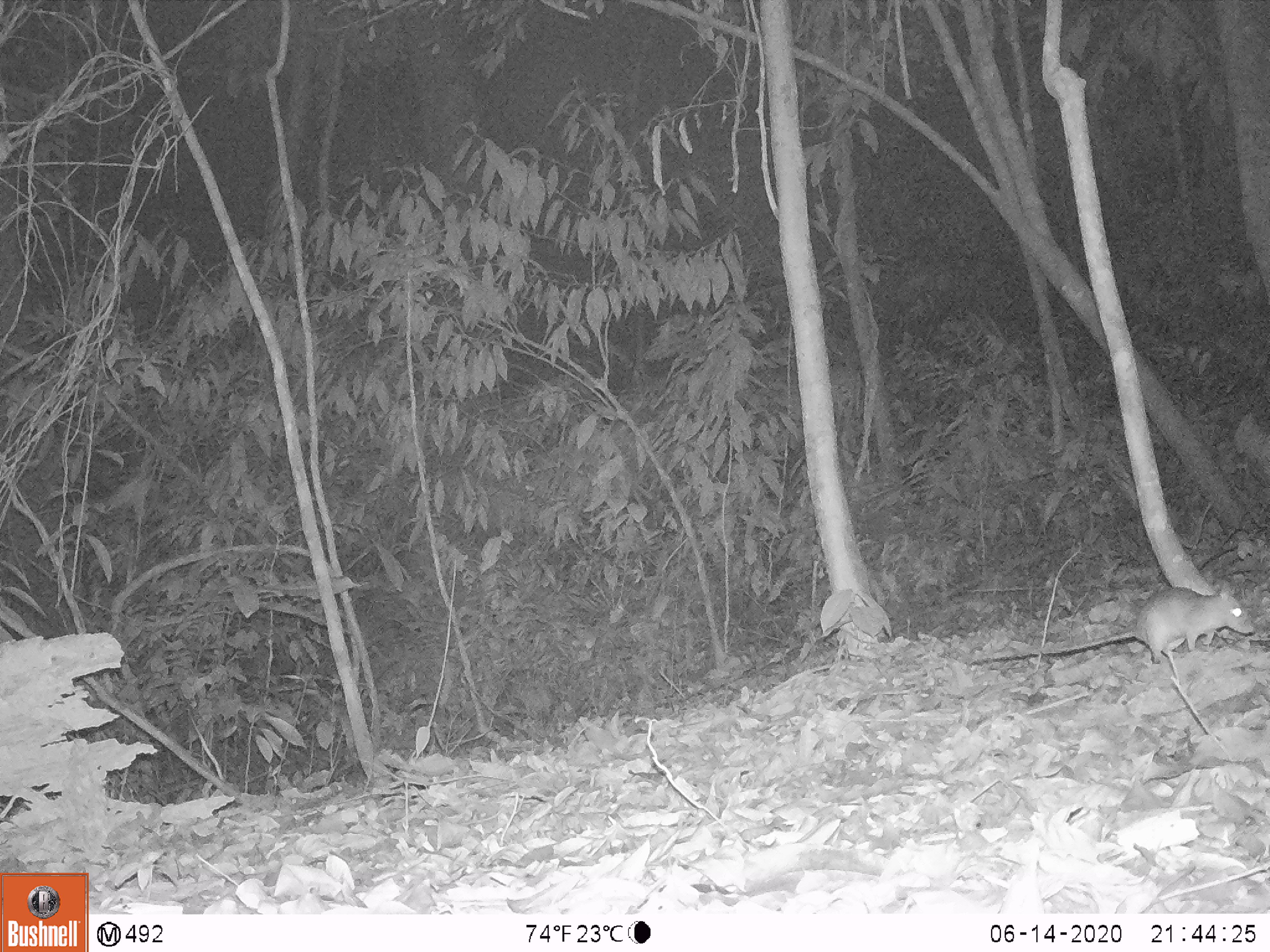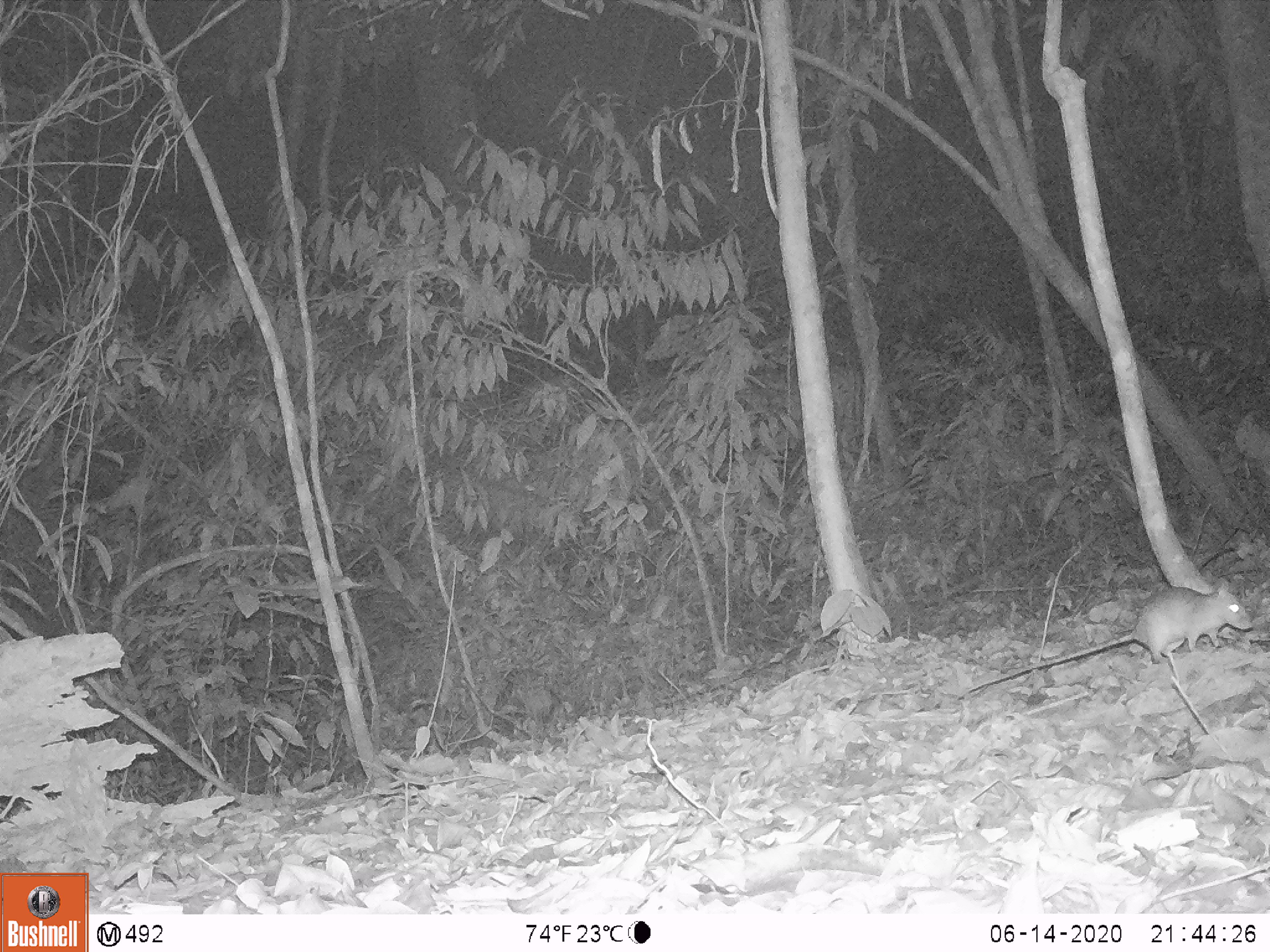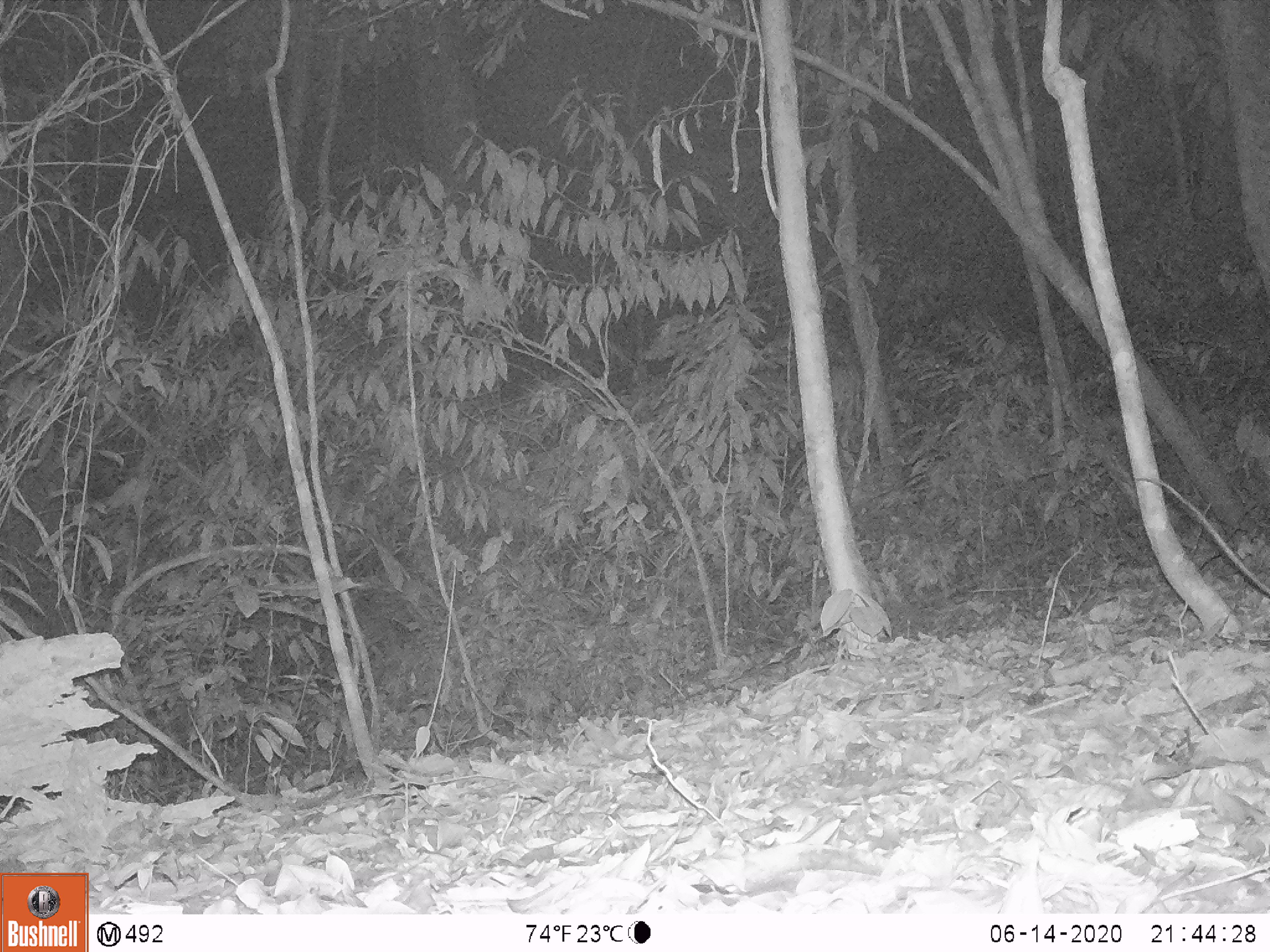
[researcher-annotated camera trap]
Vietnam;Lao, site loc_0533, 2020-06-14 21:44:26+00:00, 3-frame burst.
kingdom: Animalia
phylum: Chordata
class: Mammalia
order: Rodentia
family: Muridae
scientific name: Muridae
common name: old-world mice and rats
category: unidentified murid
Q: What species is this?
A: Unidentified murid (old-world mice and rats) (Muridae).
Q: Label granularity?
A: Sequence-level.